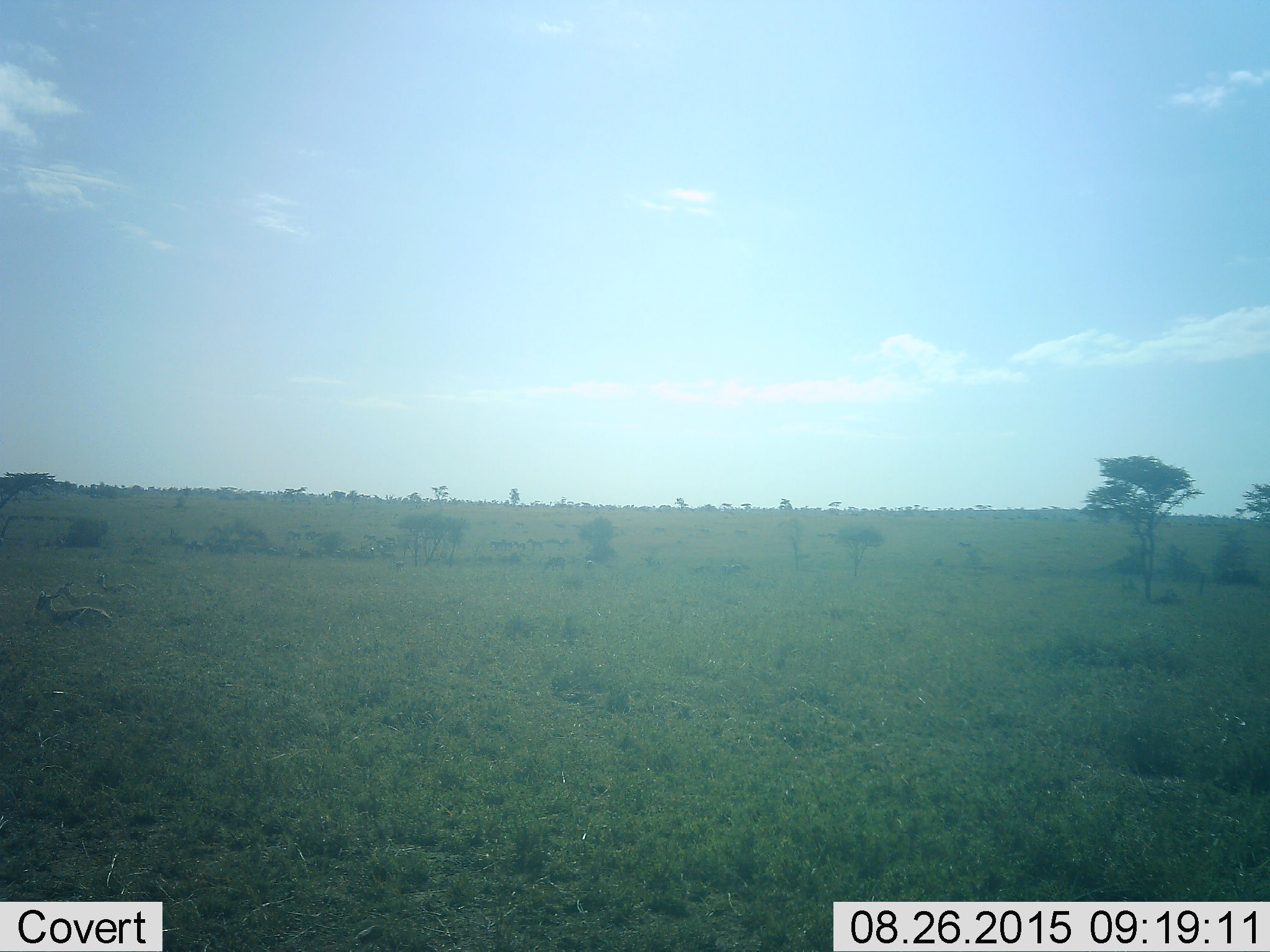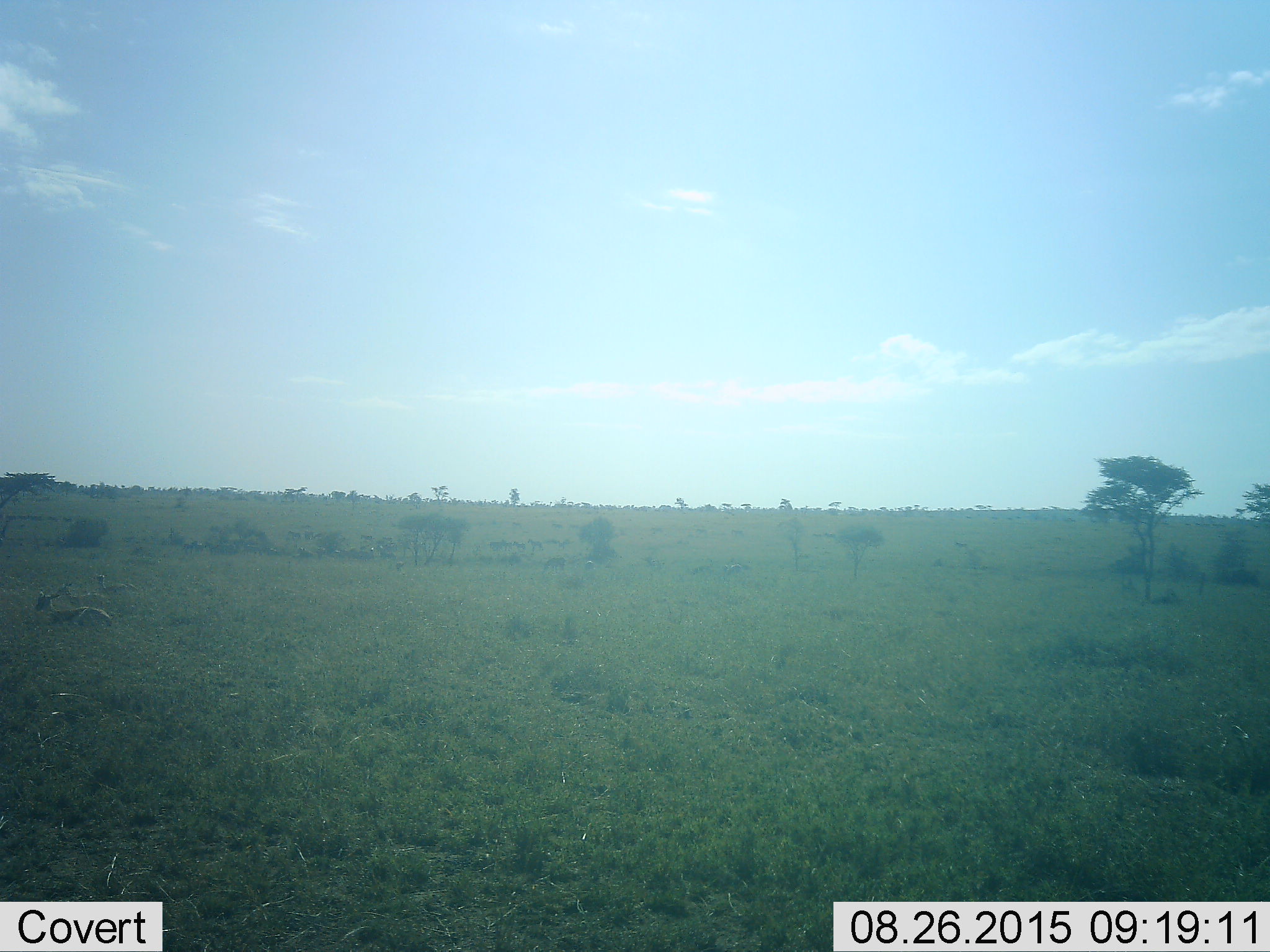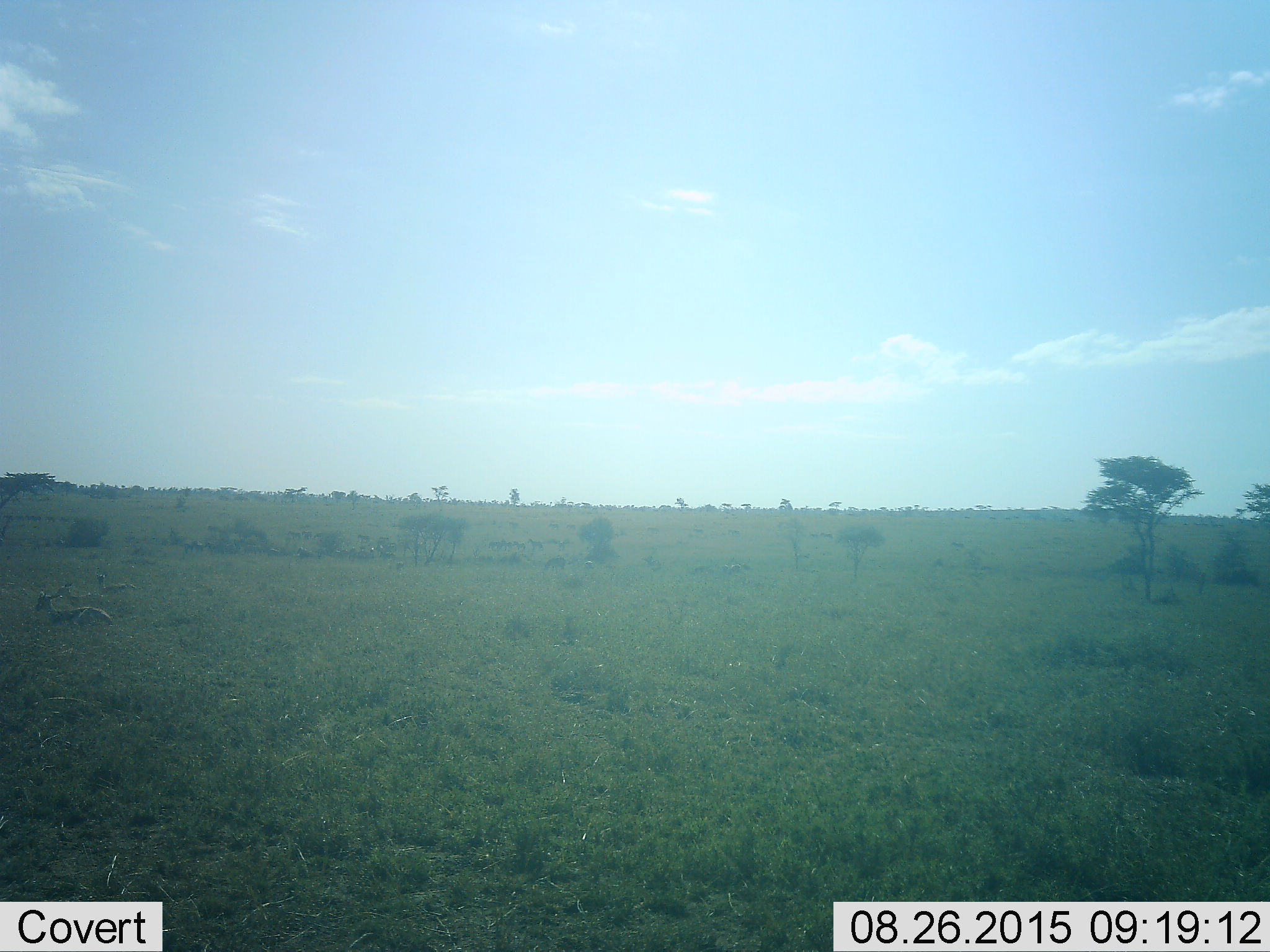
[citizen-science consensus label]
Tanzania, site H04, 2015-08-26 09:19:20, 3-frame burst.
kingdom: Animalia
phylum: Chordata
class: Mammalia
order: Artiodactyla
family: Bovidae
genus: Eudorcas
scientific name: Eudorcas thomsonii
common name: thomson's gazelle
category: gazellethomsons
Gazellethomsons (thomson's gazelle) (Eudorcas thomsonii), count 3. Behavior (volunteer vote fractions): standing 0%, resting 100%, moving 0%, interacting 0%. Young present (vote fraction): 0%. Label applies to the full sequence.